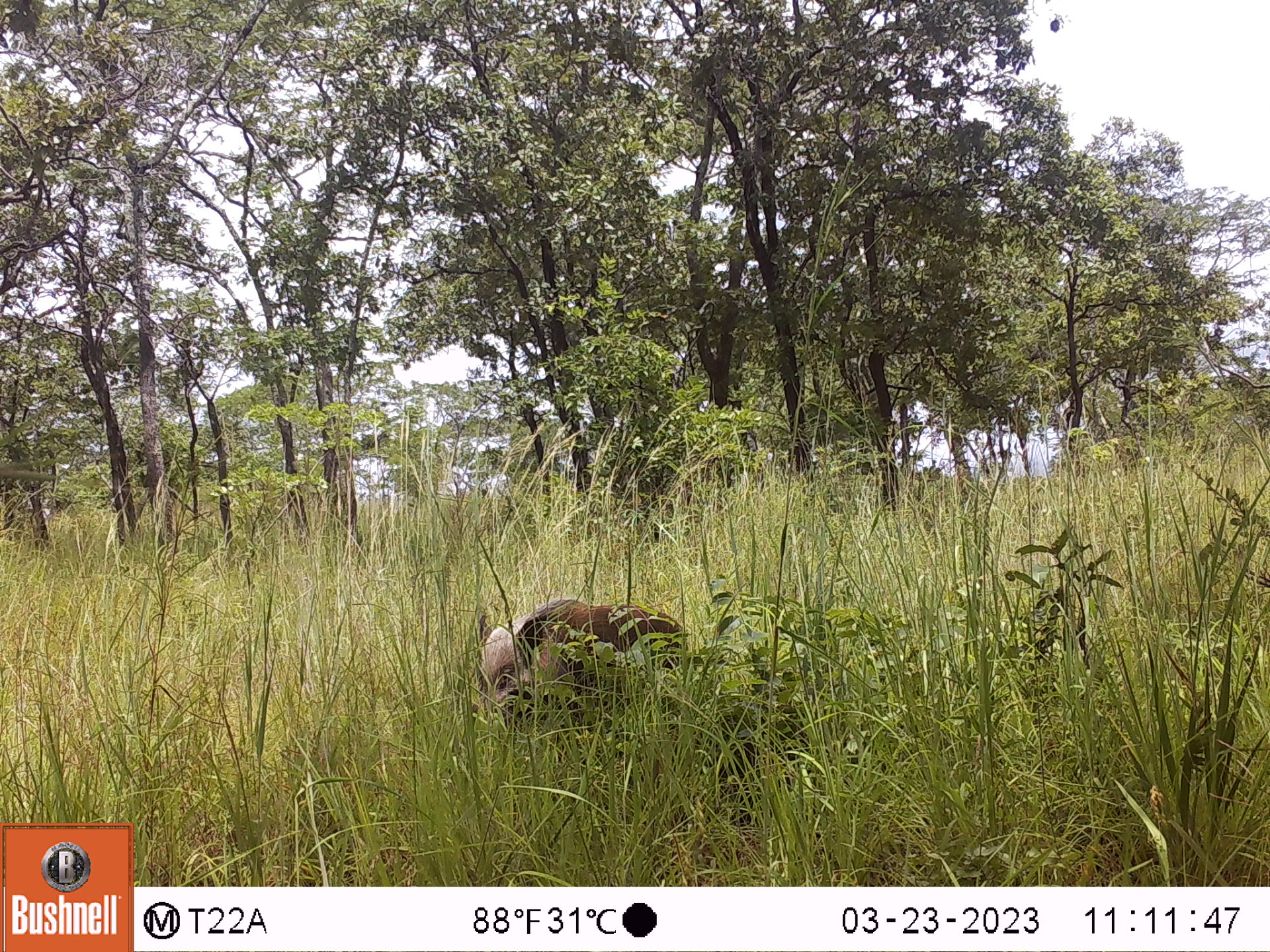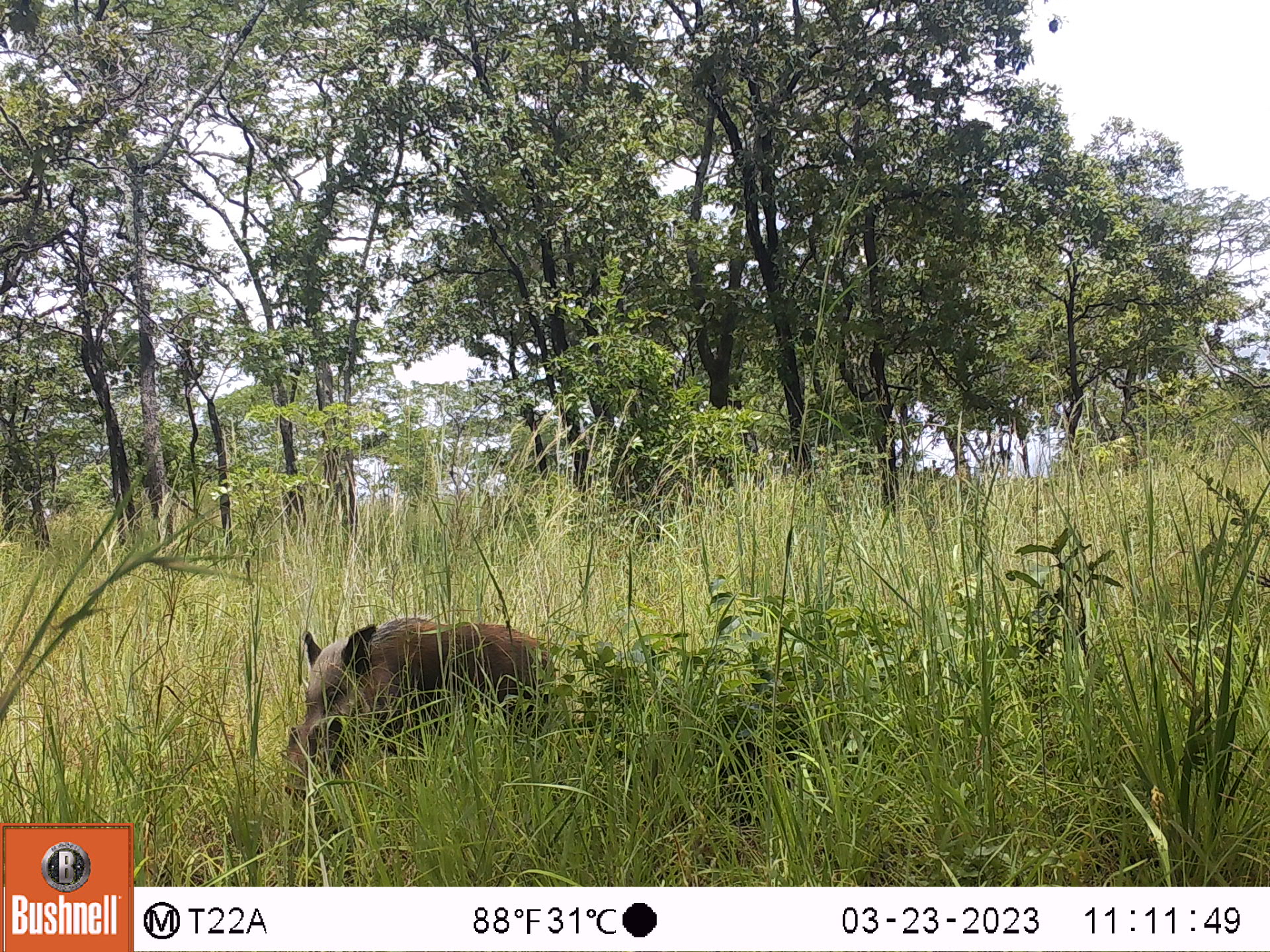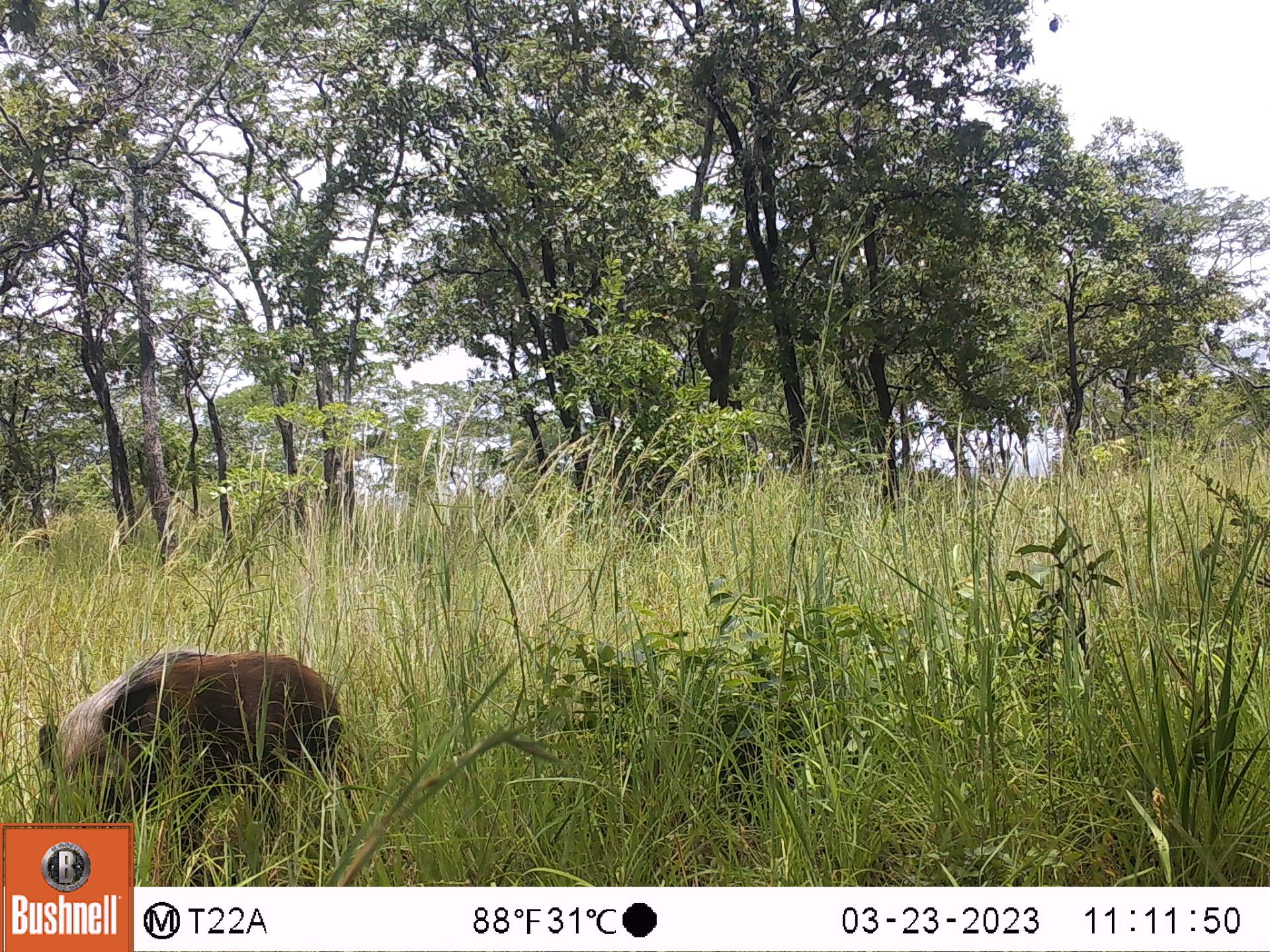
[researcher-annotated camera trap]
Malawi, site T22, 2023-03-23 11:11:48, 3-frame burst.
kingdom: Animalia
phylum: Chordata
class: Mammalia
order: Artiodactyla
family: Suidae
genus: Potamochoerus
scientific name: Potamochoerus larvatus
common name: bushpig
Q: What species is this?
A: Bushpig (Potamochoerus larvatus).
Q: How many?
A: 1.